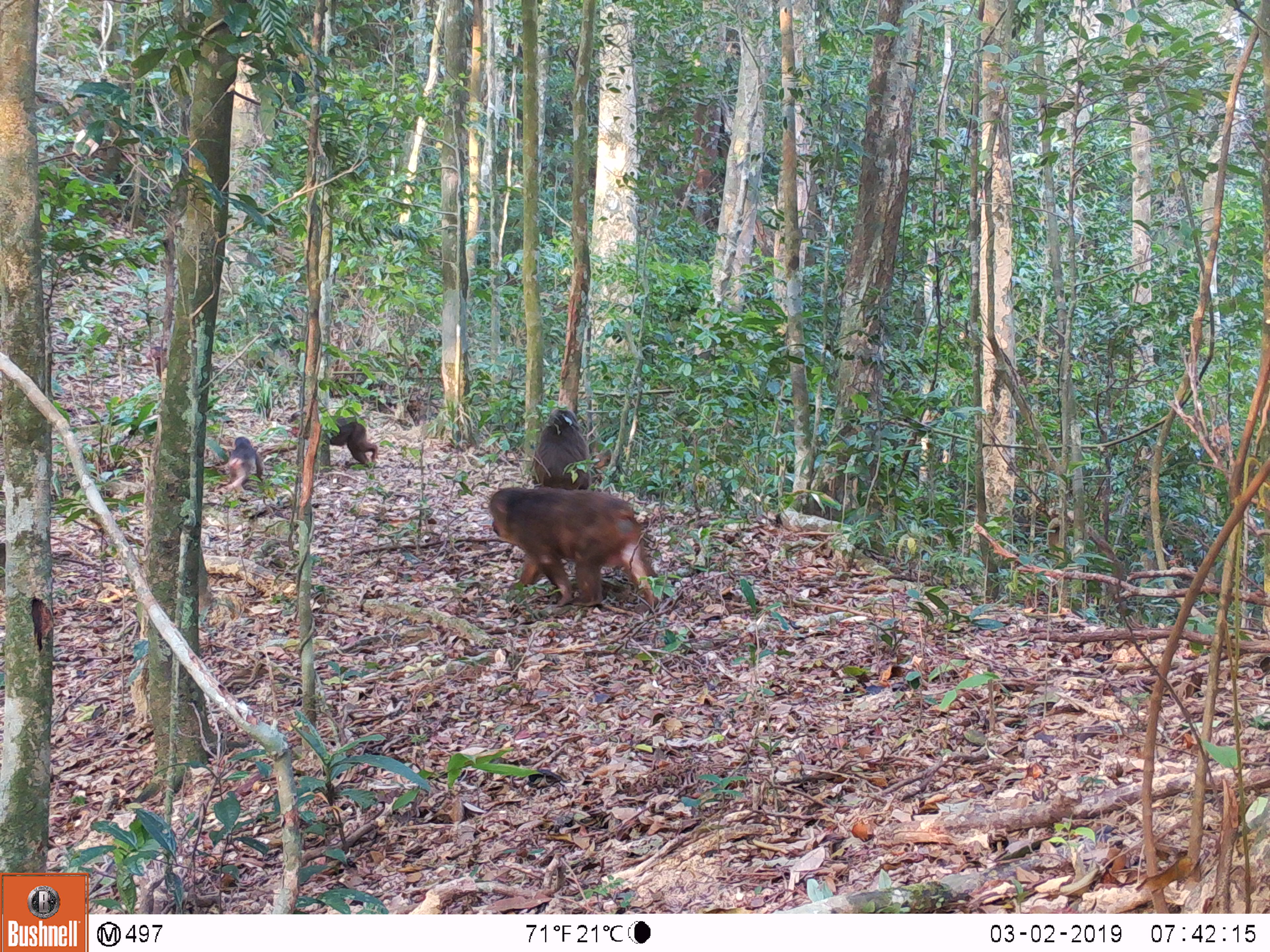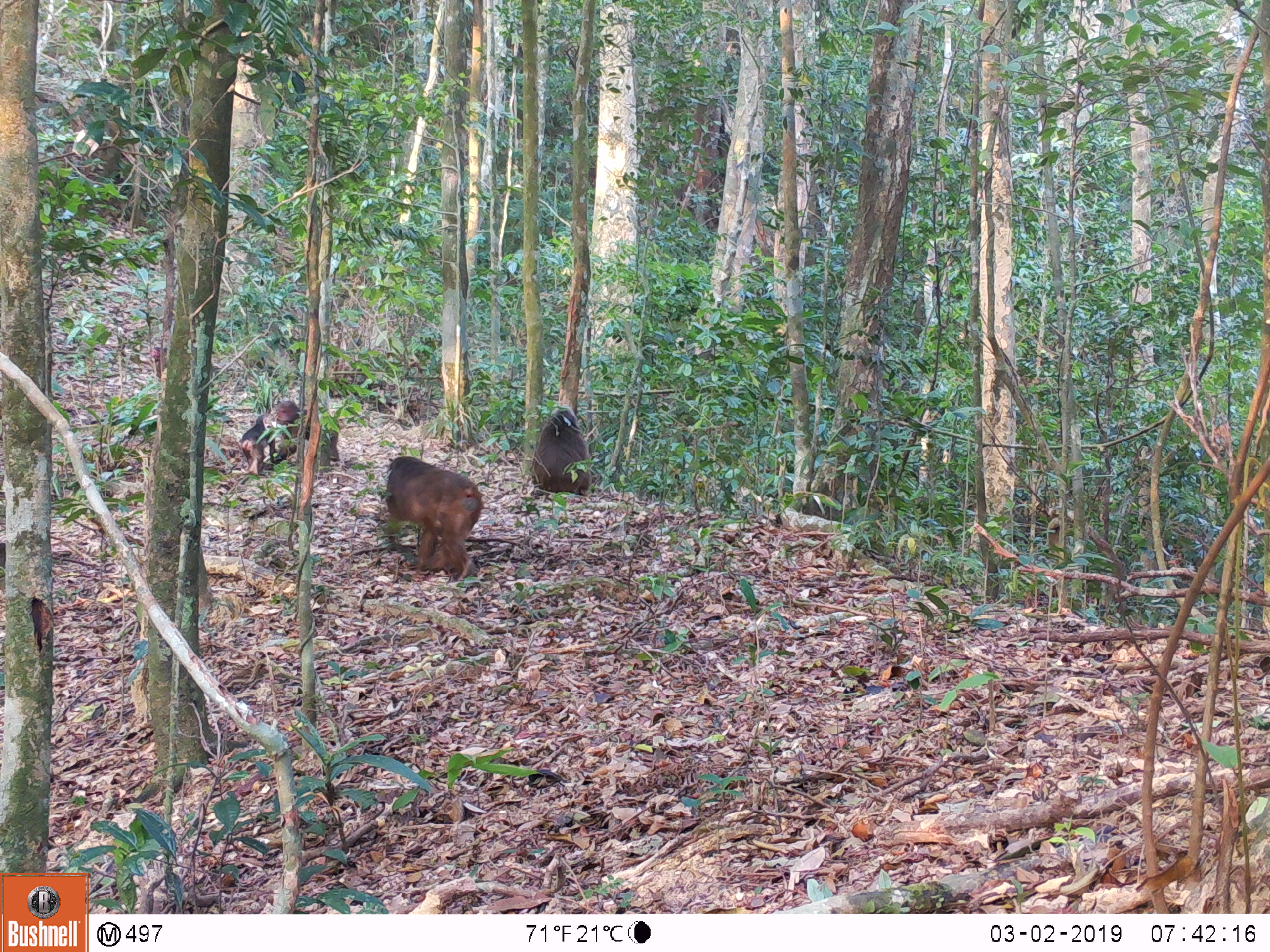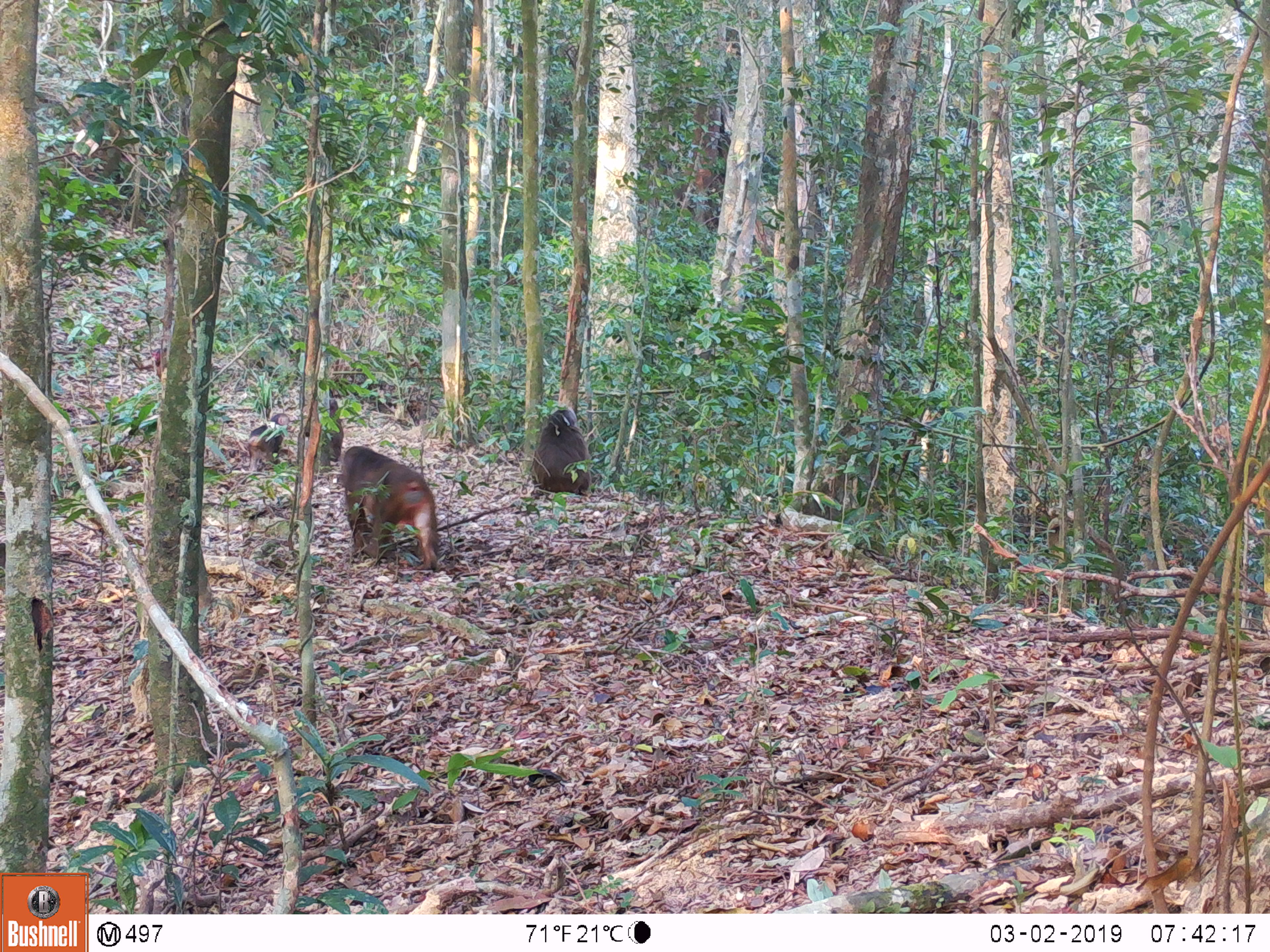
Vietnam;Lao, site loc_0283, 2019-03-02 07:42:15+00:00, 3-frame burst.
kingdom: Animalia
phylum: Chordata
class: Mammalia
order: Primates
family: Cercopithecidae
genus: Macaca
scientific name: Macaca arctoides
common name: stump-tailed macaque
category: stump tailed macaque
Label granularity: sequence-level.